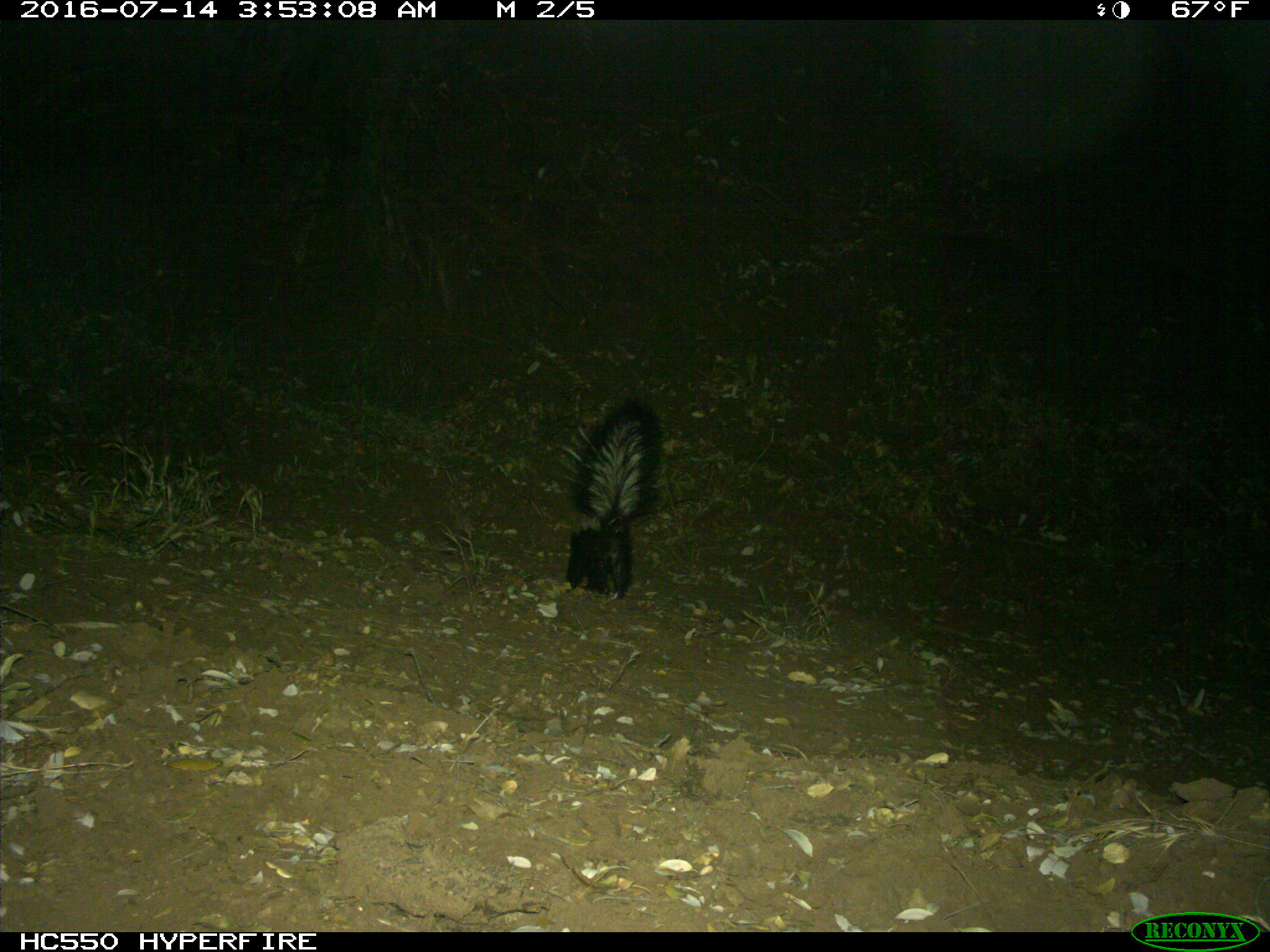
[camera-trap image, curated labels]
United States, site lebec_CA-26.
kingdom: Animalia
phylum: Chordata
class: Mammalia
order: Carnivora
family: Mephitidae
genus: Mephitis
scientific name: Mephitis mephitis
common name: striped skunk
Mephitis mephitis (striped skunk).